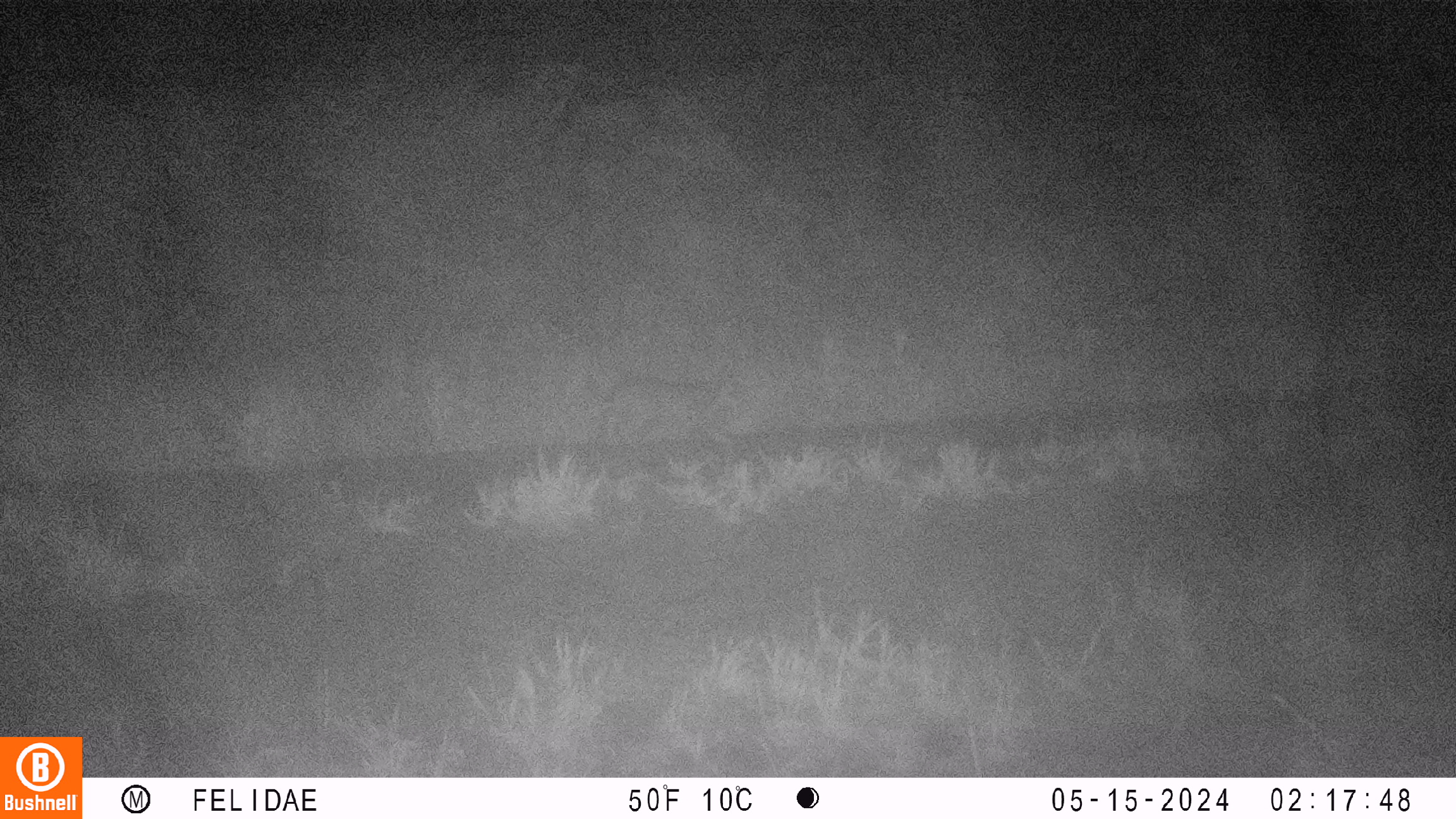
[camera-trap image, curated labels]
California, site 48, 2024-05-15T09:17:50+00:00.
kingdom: Animalia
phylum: Chordata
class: Mammalia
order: Carnivora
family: Felidae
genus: Lynx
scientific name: Lynx rufus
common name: bobcat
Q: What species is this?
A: Bobcat (Lynx rufus).